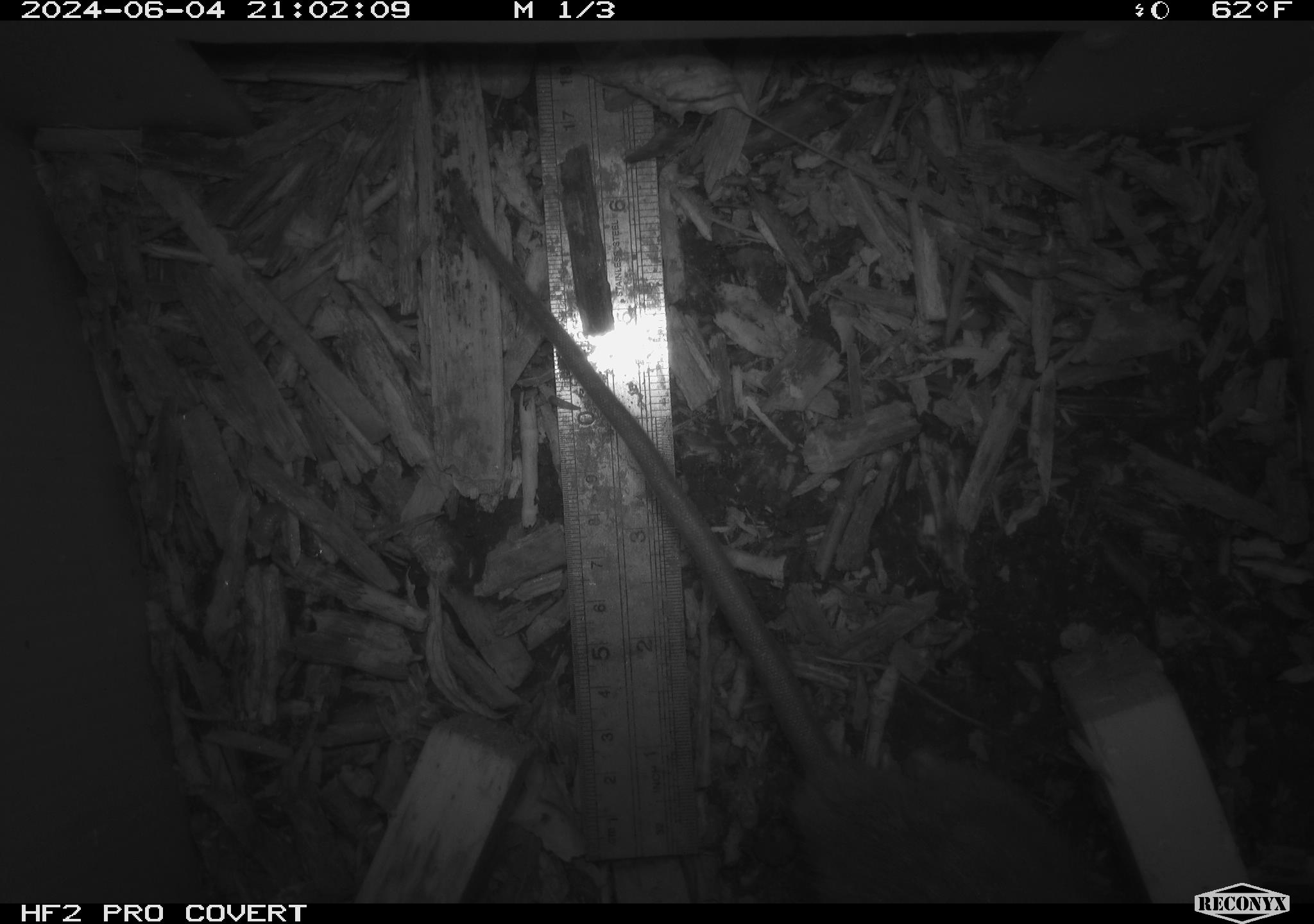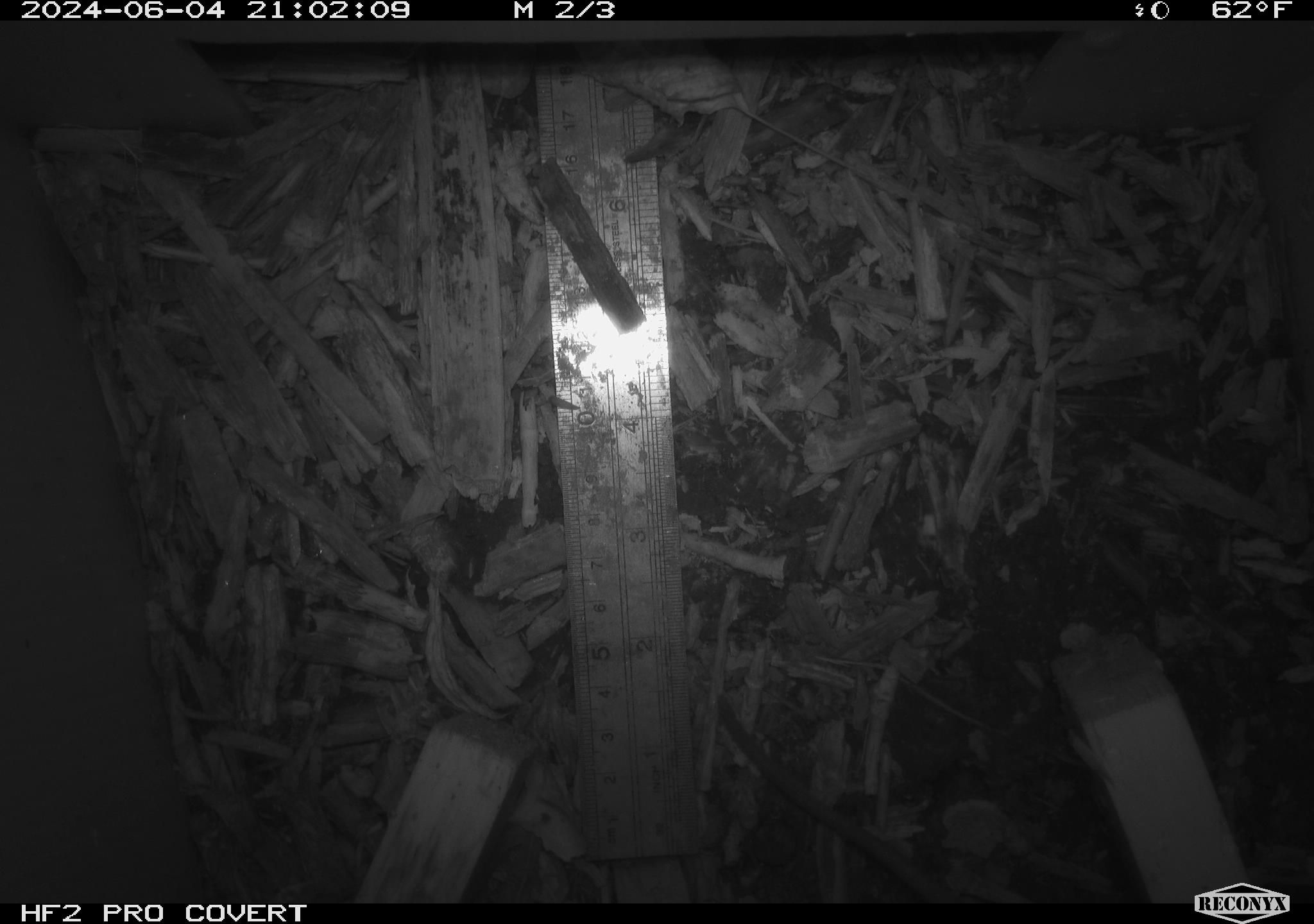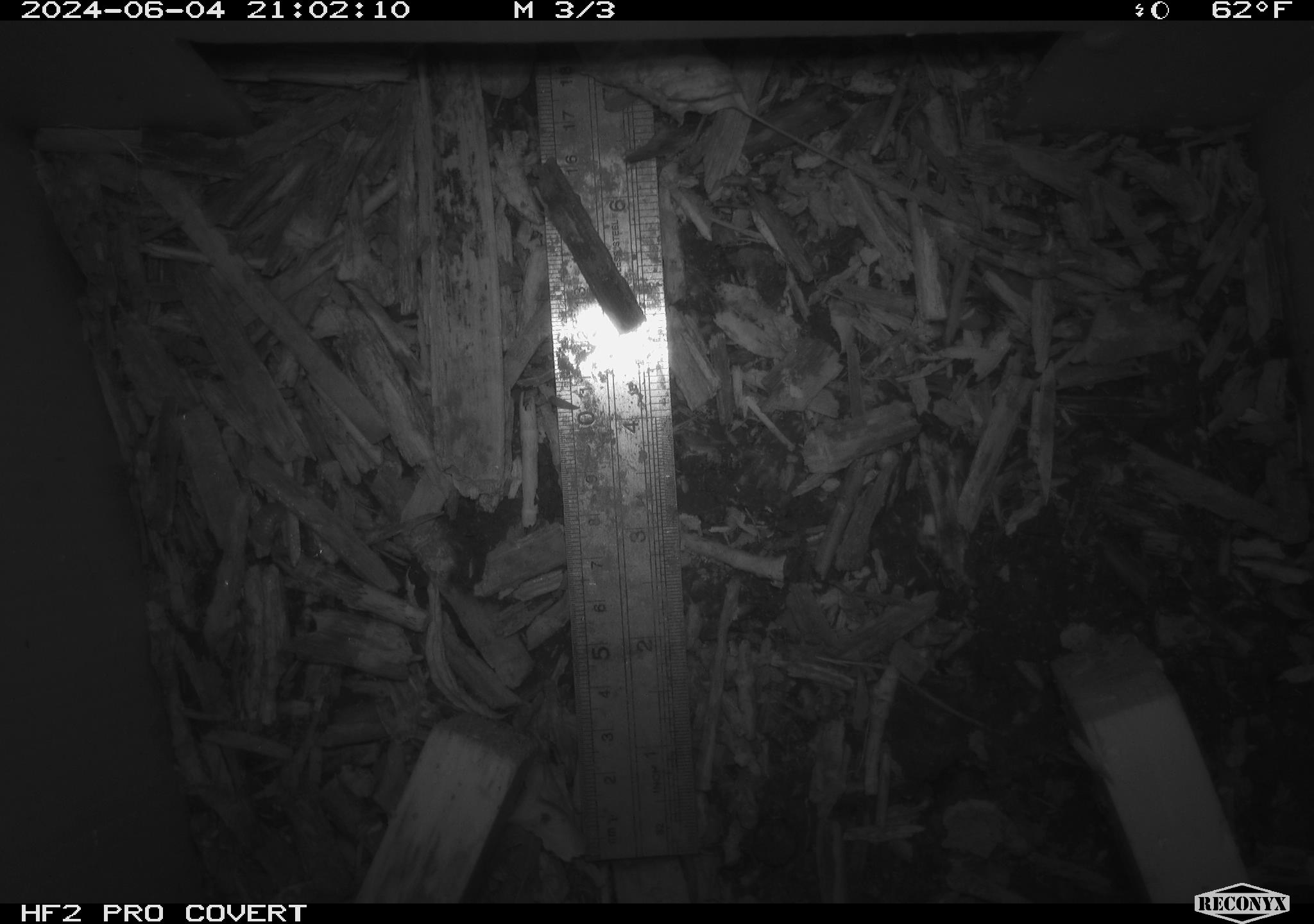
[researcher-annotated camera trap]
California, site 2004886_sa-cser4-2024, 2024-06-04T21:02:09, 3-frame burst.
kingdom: Animalia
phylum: Chordata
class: Mammalia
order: Rodentia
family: Muridae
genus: Rattus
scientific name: Rattus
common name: rat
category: rattus species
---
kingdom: Animalia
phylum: Chordata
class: Mammalia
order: Rodentia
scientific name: Rodentia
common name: rodent